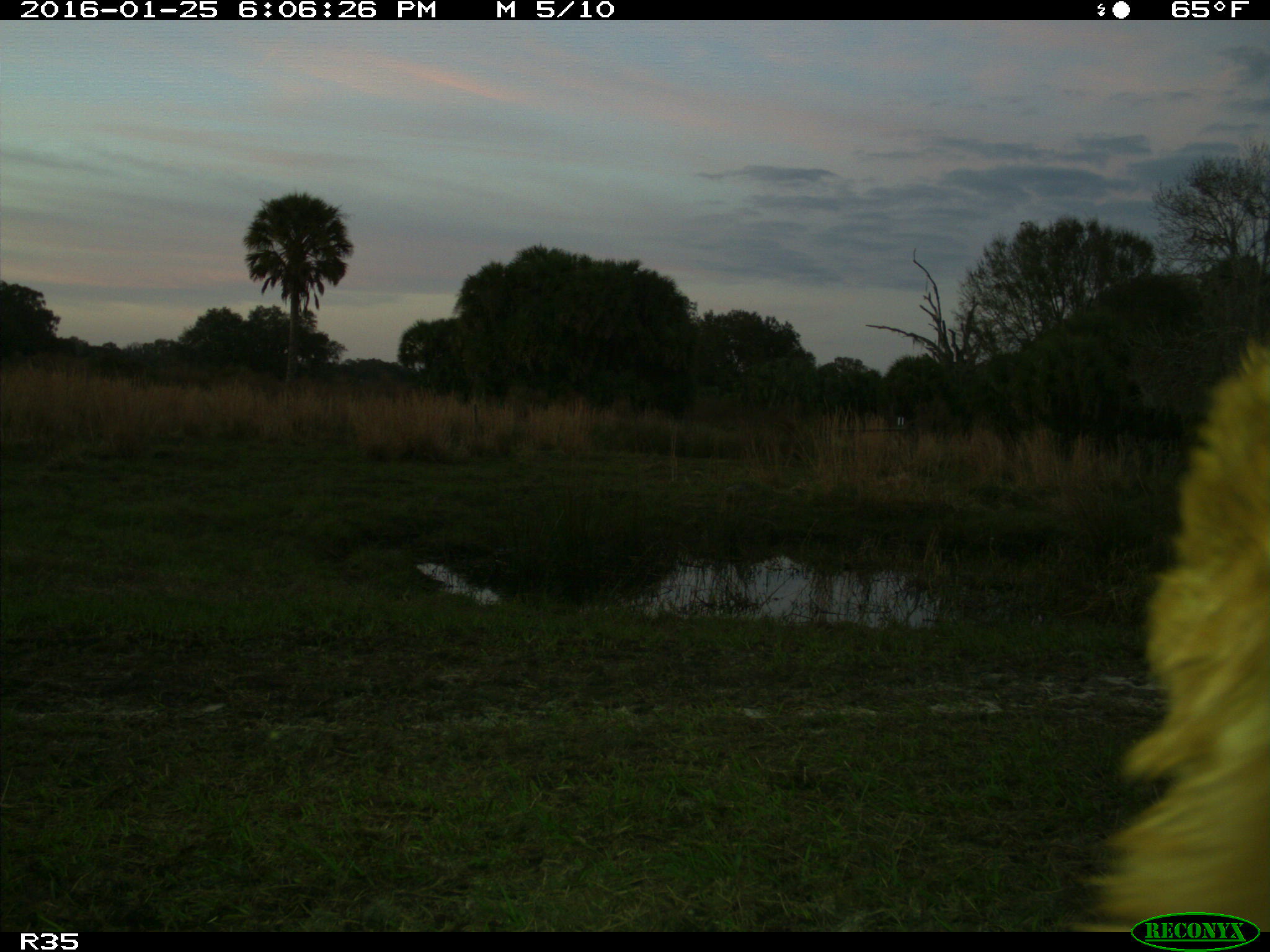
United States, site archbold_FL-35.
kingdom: Animalia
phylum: Chordata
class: Mammalia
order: Artiodactyla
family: Bovidae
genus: Bos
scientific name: Bos taurus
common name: domestic cow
Bos taurus (domestic cow).